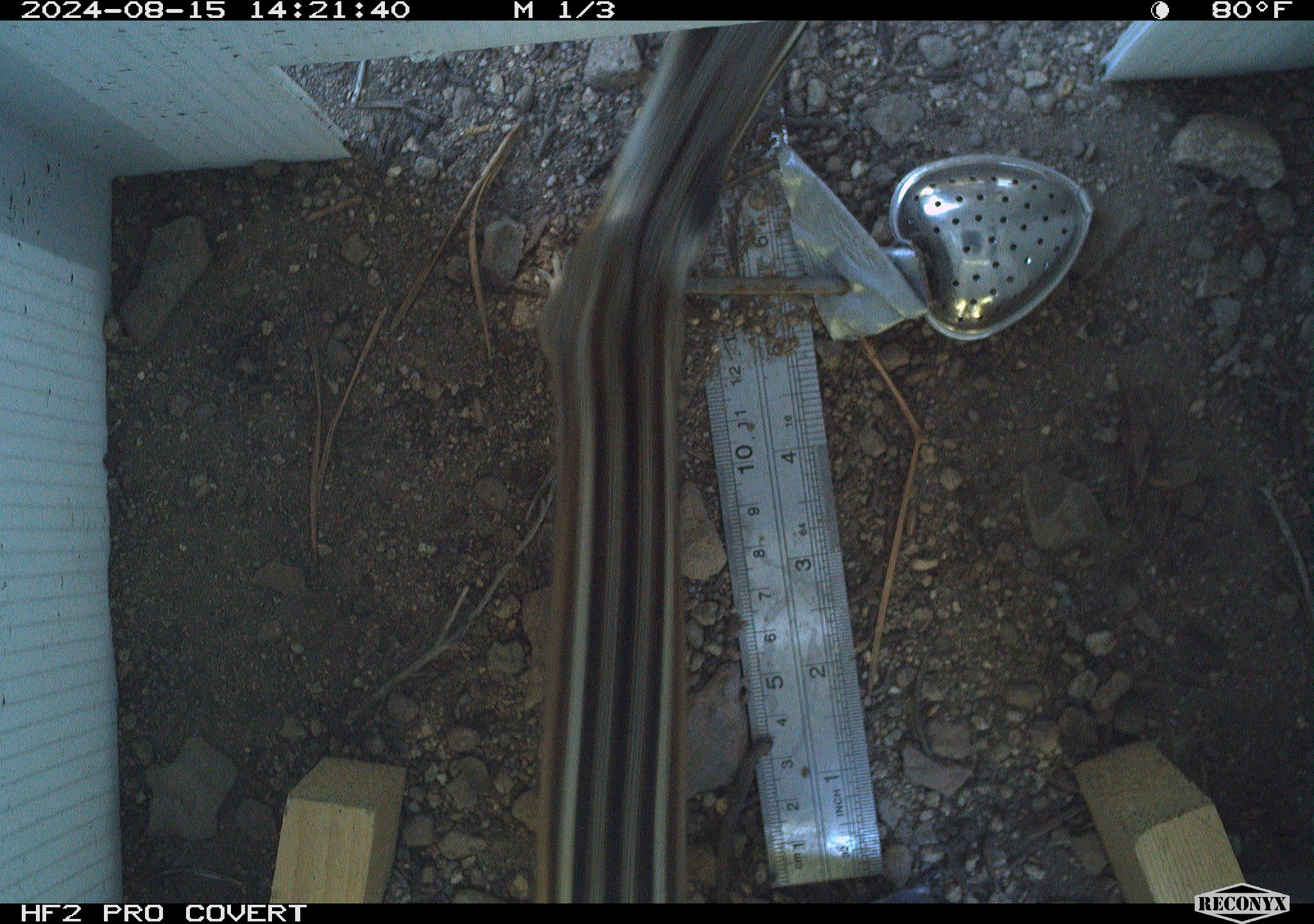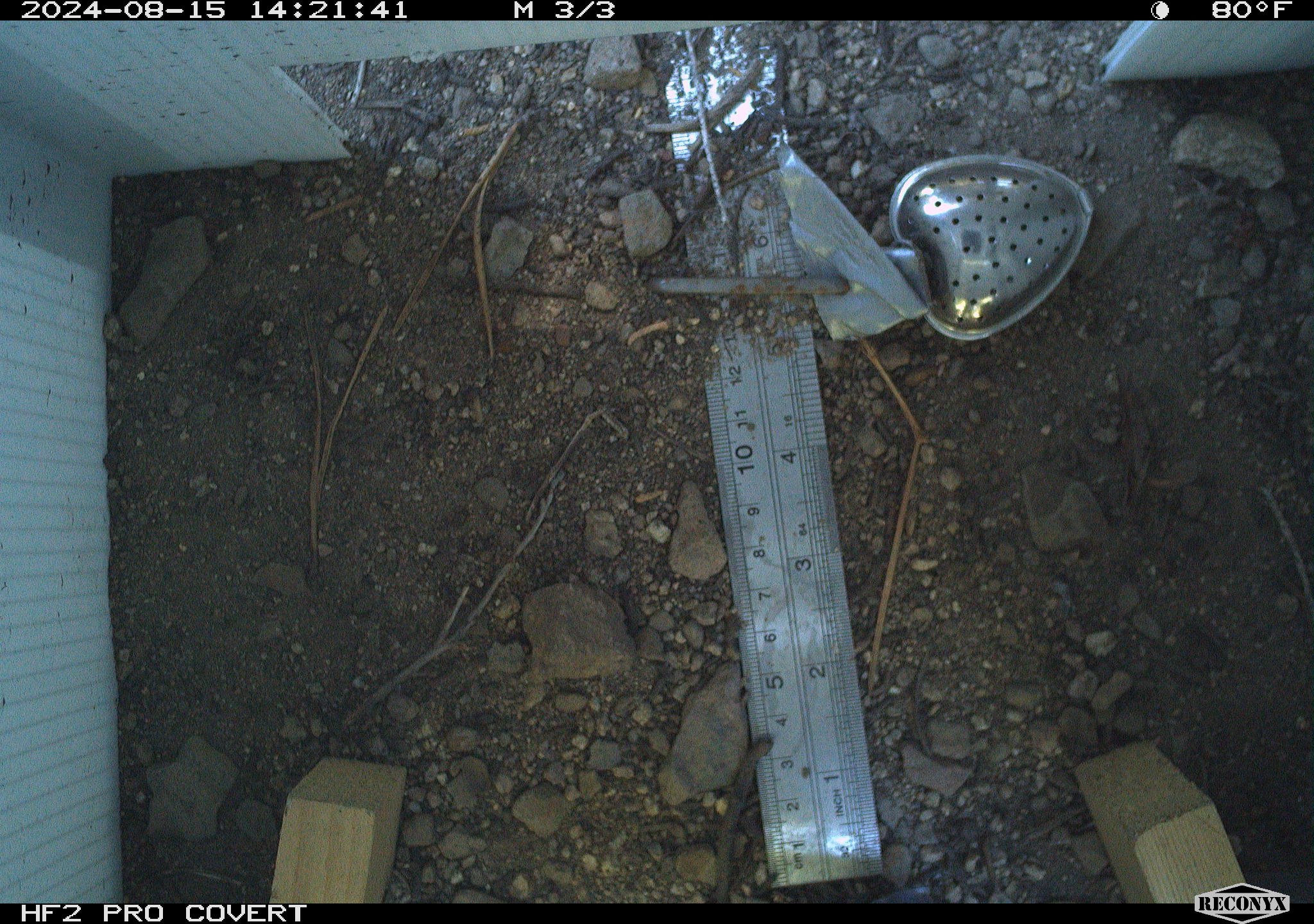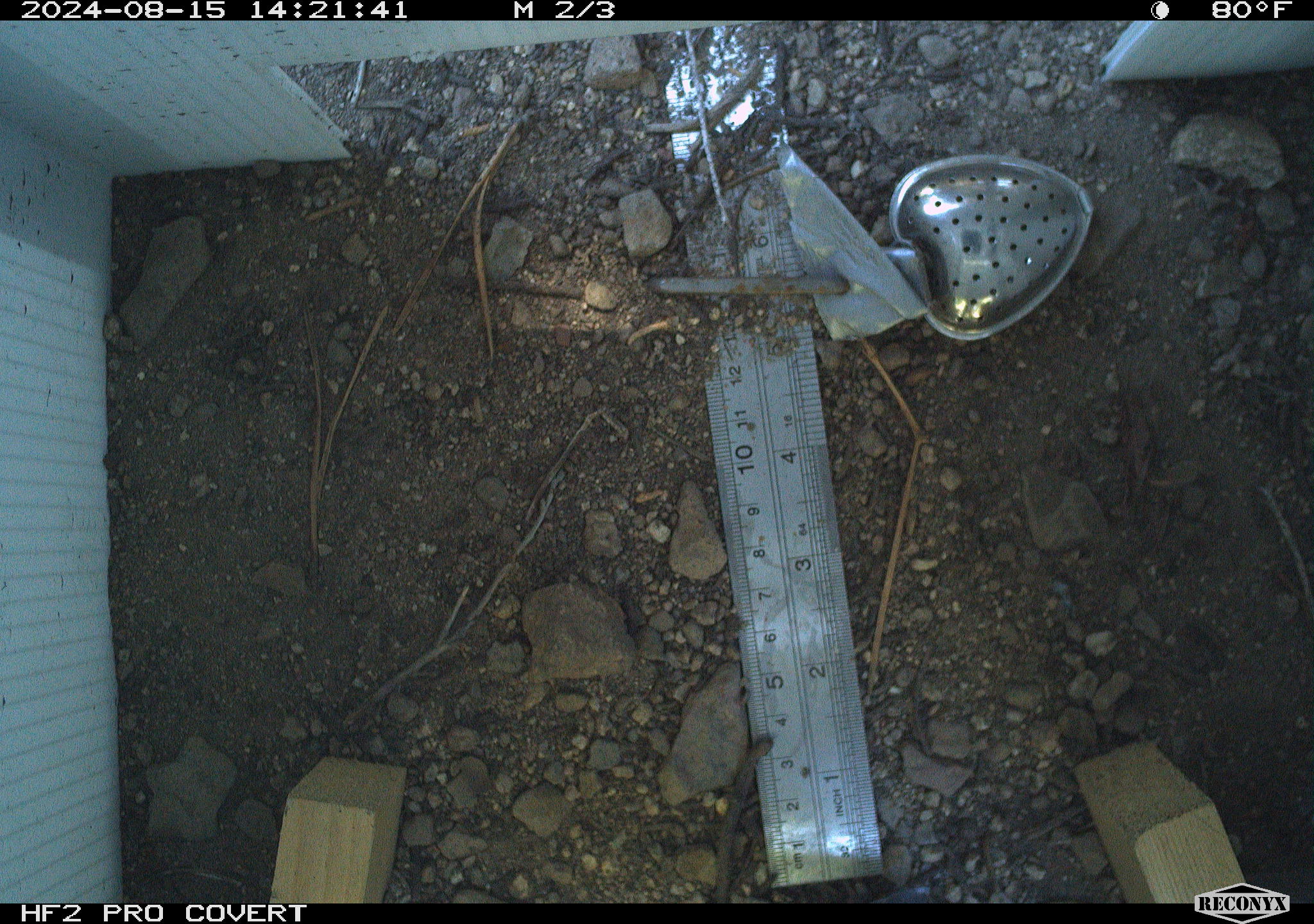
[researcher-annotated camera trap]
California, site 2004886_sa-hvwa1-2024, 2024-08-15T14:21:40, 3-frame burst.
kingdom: Animalia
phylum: Chordata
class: Mammalia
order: Rodentia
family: Sciuridae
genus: Neotamias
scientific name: Neotamias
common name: western chipmunks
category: neotamias species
Neotamias species (western chipmunks) (Neotamias).